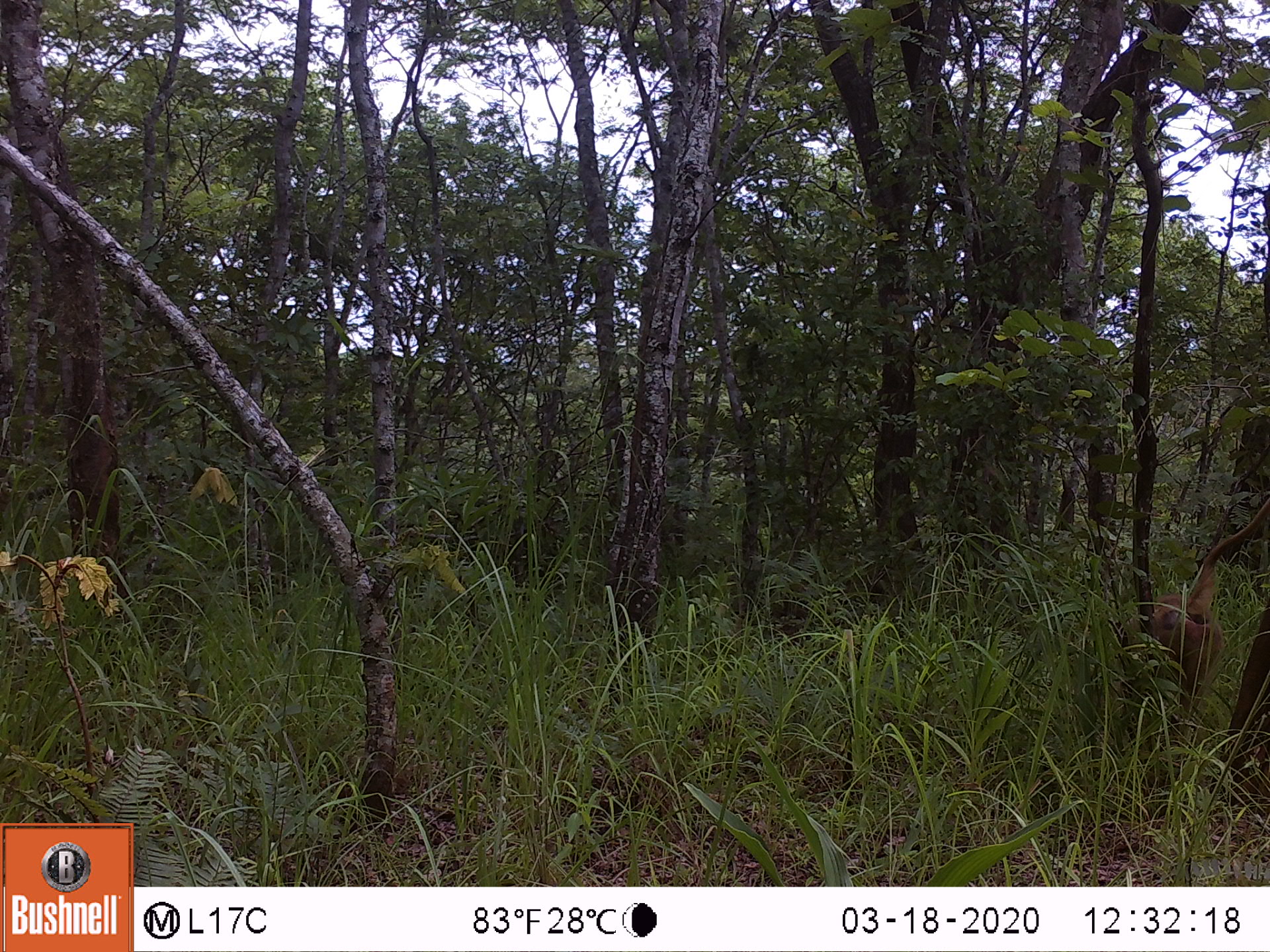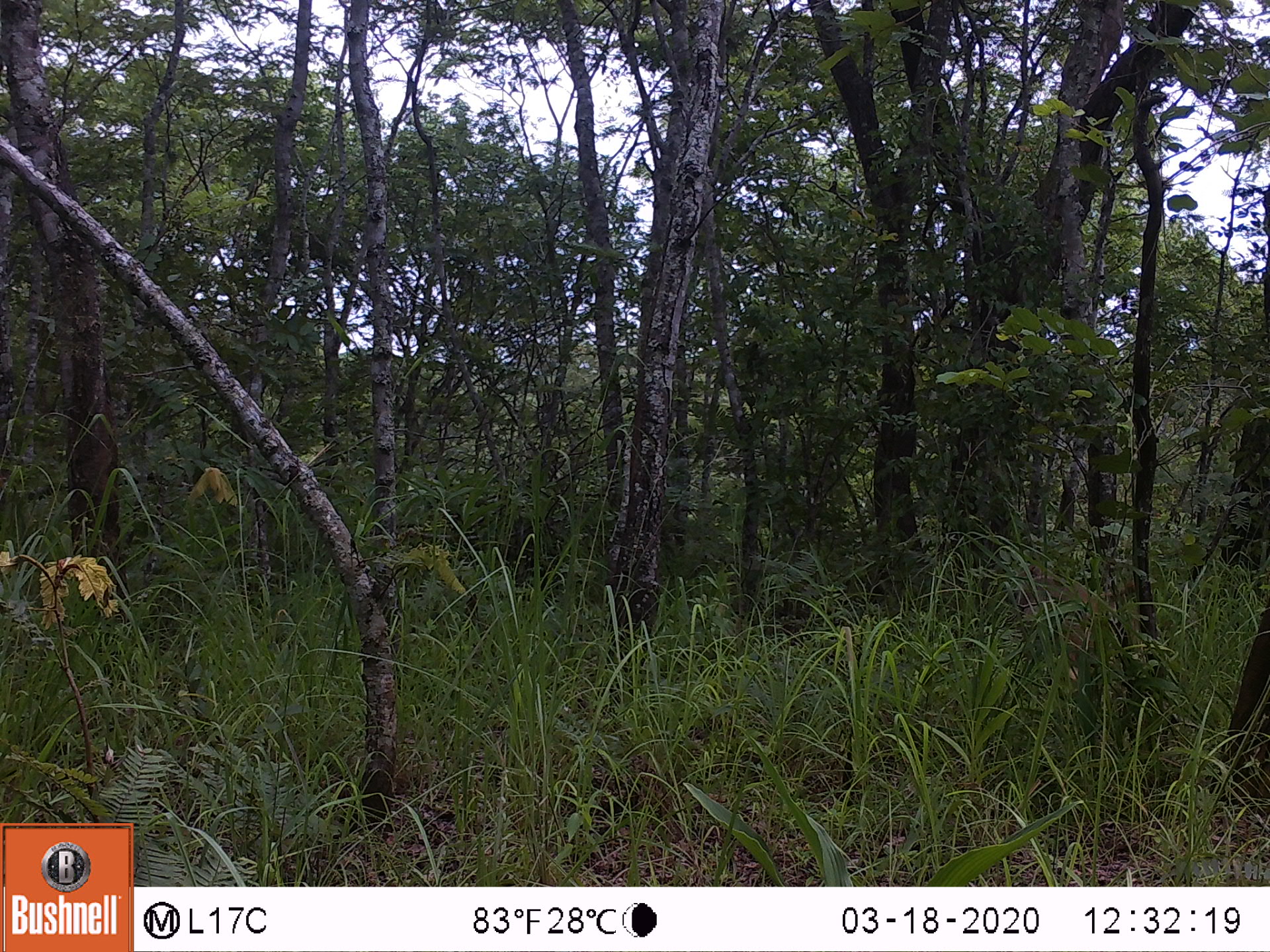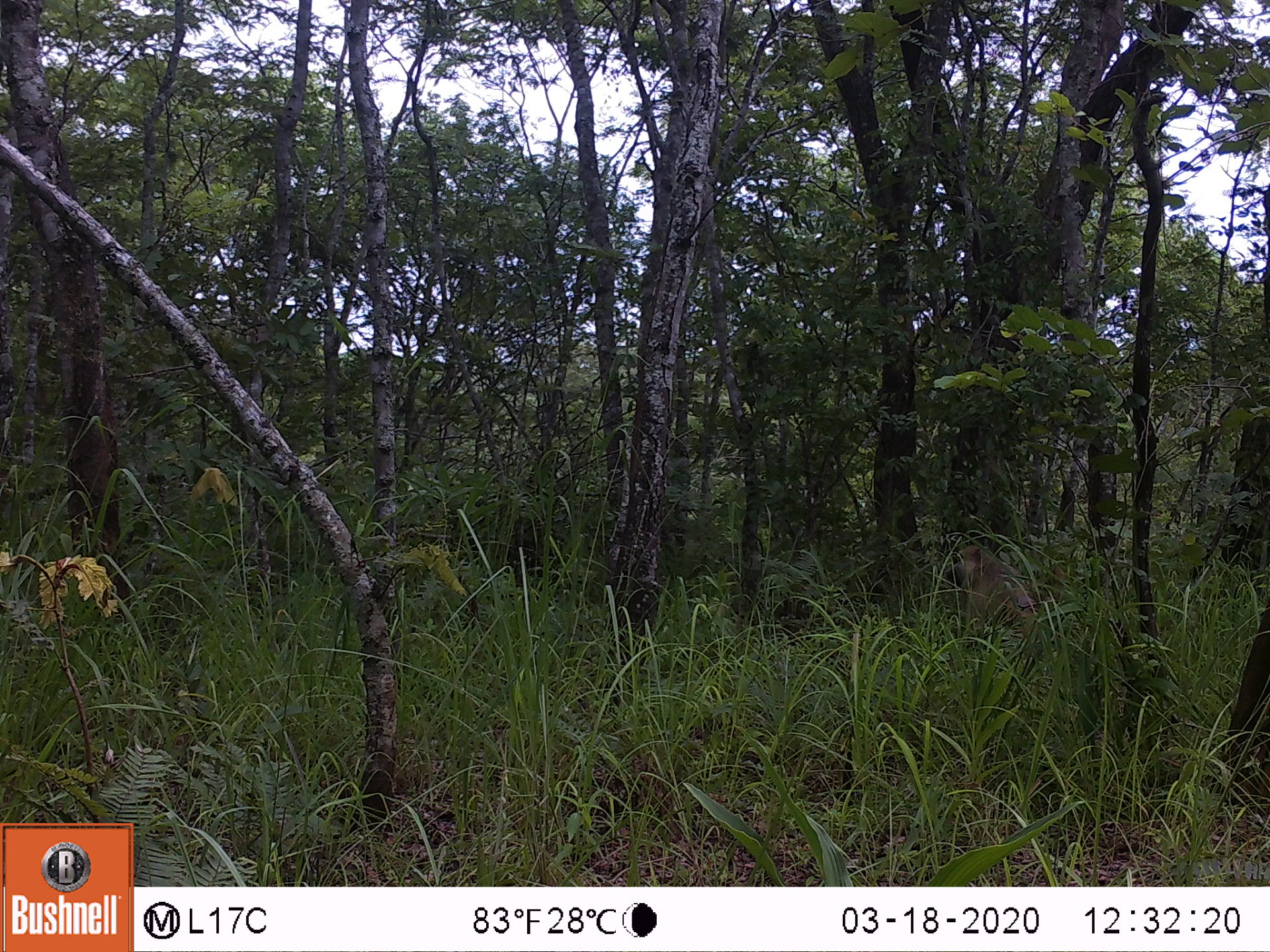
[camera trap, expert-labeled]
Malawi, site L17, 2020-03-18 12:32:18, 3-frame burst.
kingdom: Animalia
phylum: Chordata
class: Mammalia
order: Primates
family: Cercopithecidae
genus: Papio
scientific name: Papio cynocephalus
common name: yellow baboon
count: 1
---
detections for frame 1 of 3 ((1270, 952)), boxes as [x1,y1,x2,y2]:
yellow baboon: [1121,500,1262,700]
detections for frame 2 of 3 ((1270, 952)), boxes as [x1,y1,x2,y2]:
yellow baboon: [1004,559,1135,652]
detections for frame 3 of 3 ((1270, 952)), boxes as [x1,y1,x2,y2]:
yellow baboon: [936,537,1066,656]